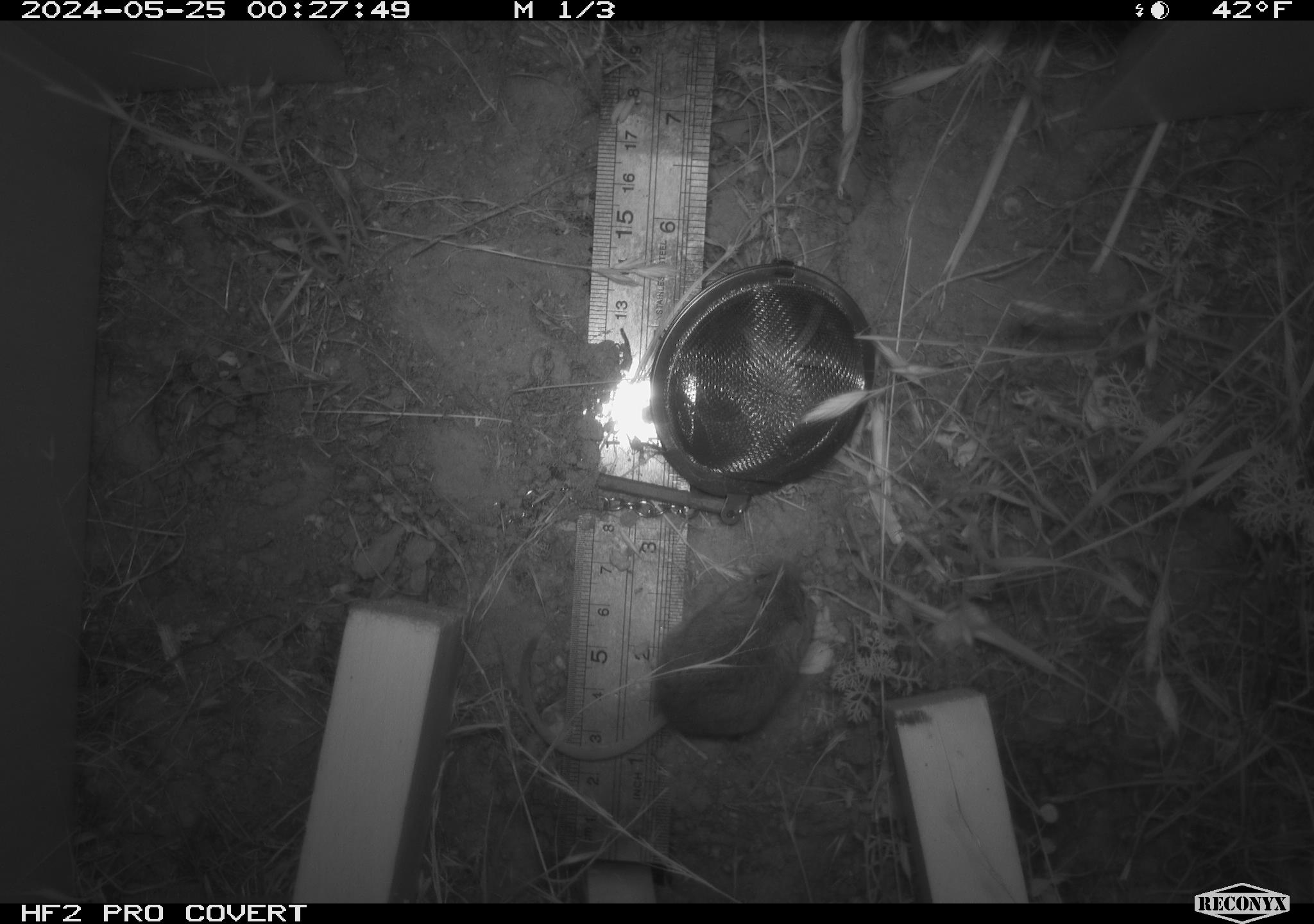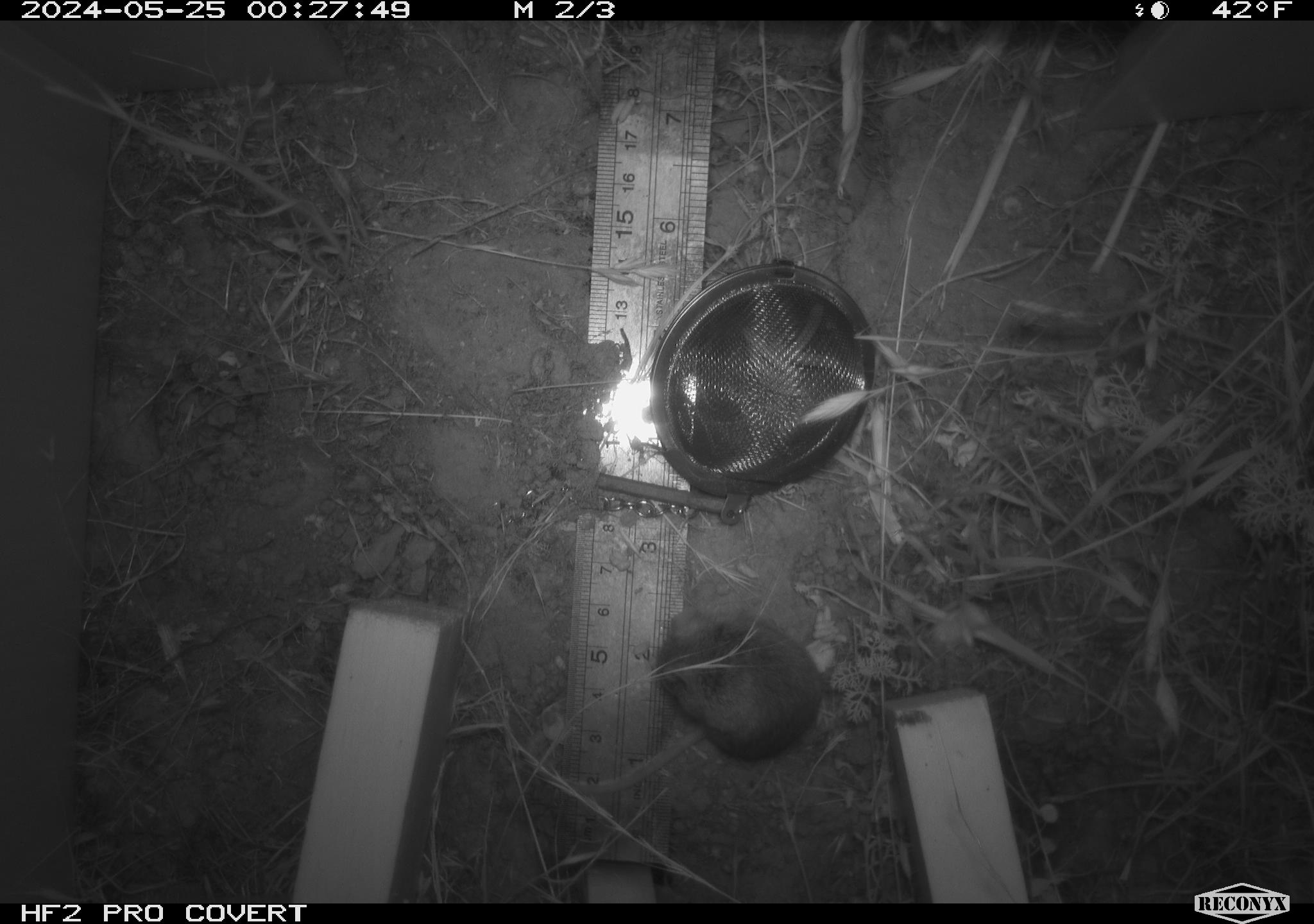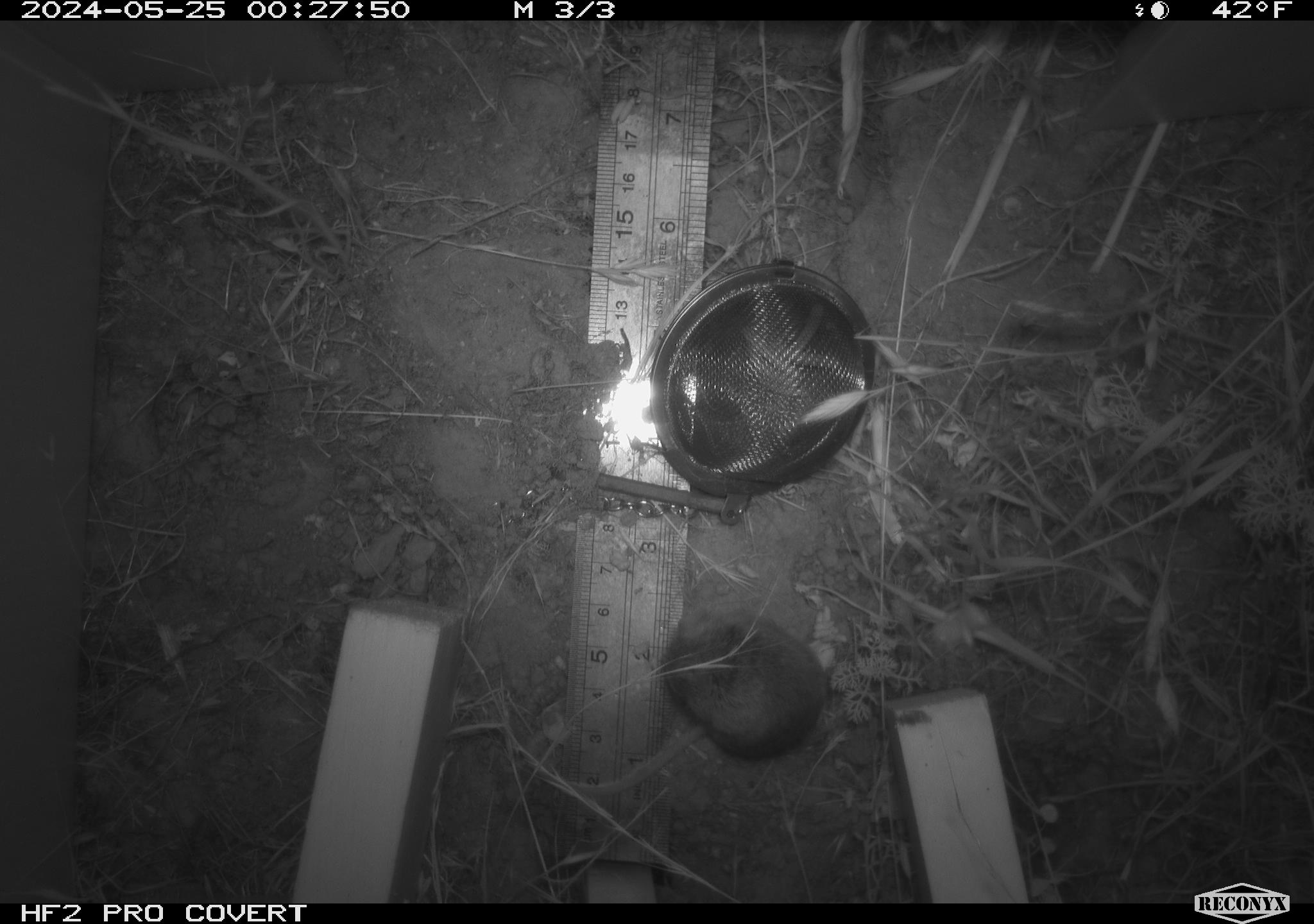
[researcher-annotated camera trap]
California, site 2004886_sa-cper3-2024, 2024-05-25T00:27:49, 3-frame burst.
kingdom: Animalia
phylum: Chordata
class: Mammalia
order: Rodentia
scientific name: Rodentia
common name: rodent